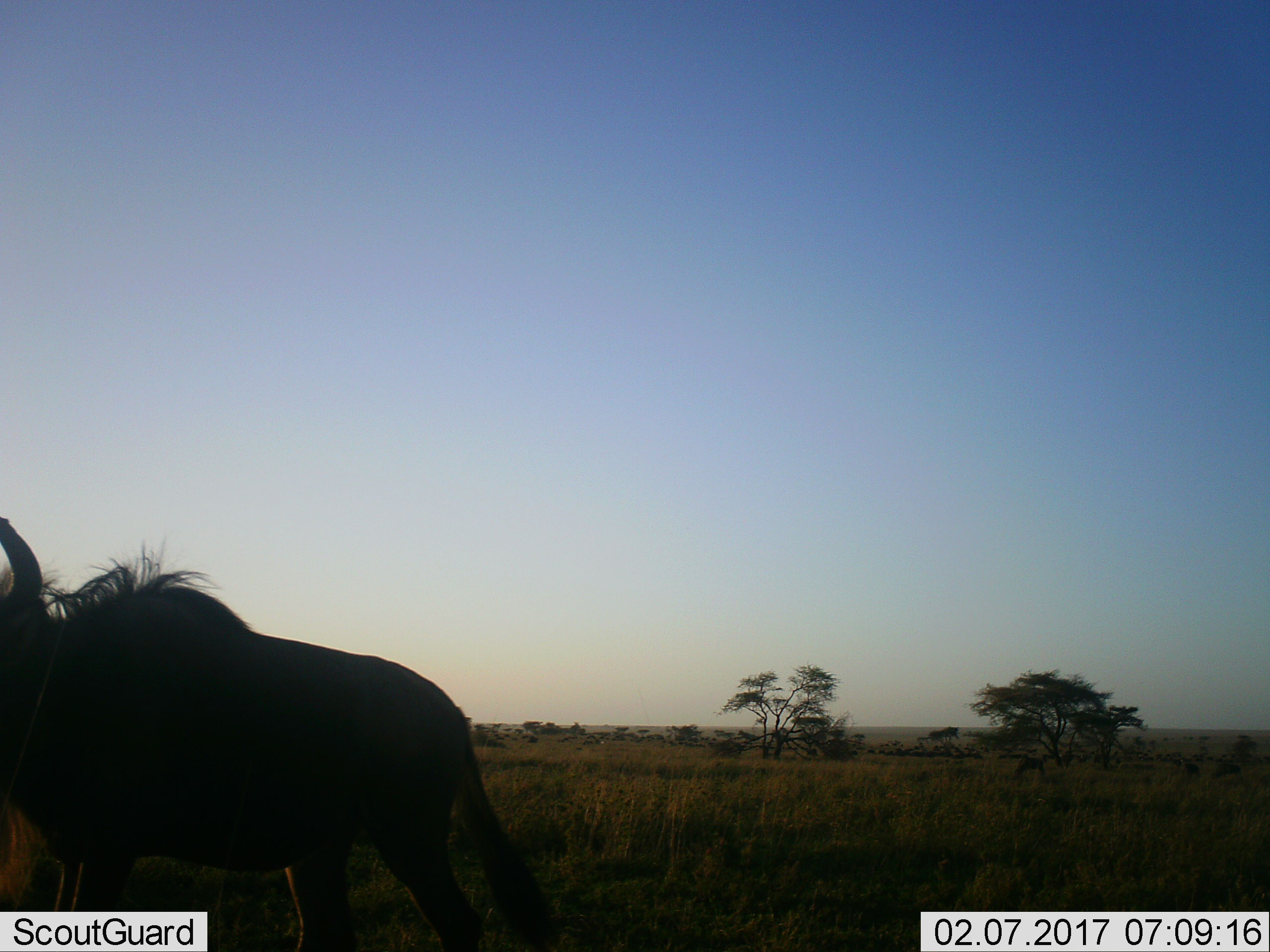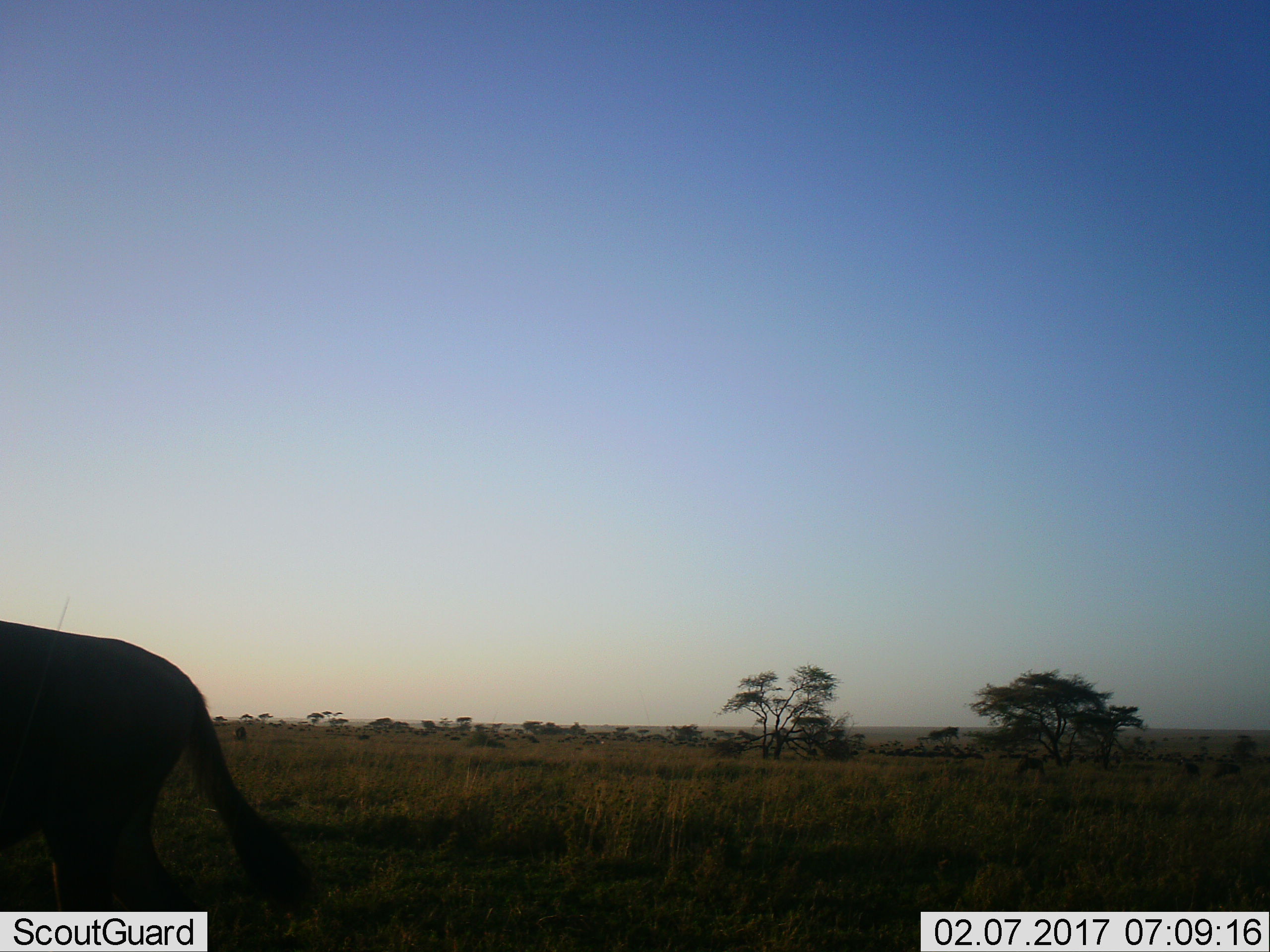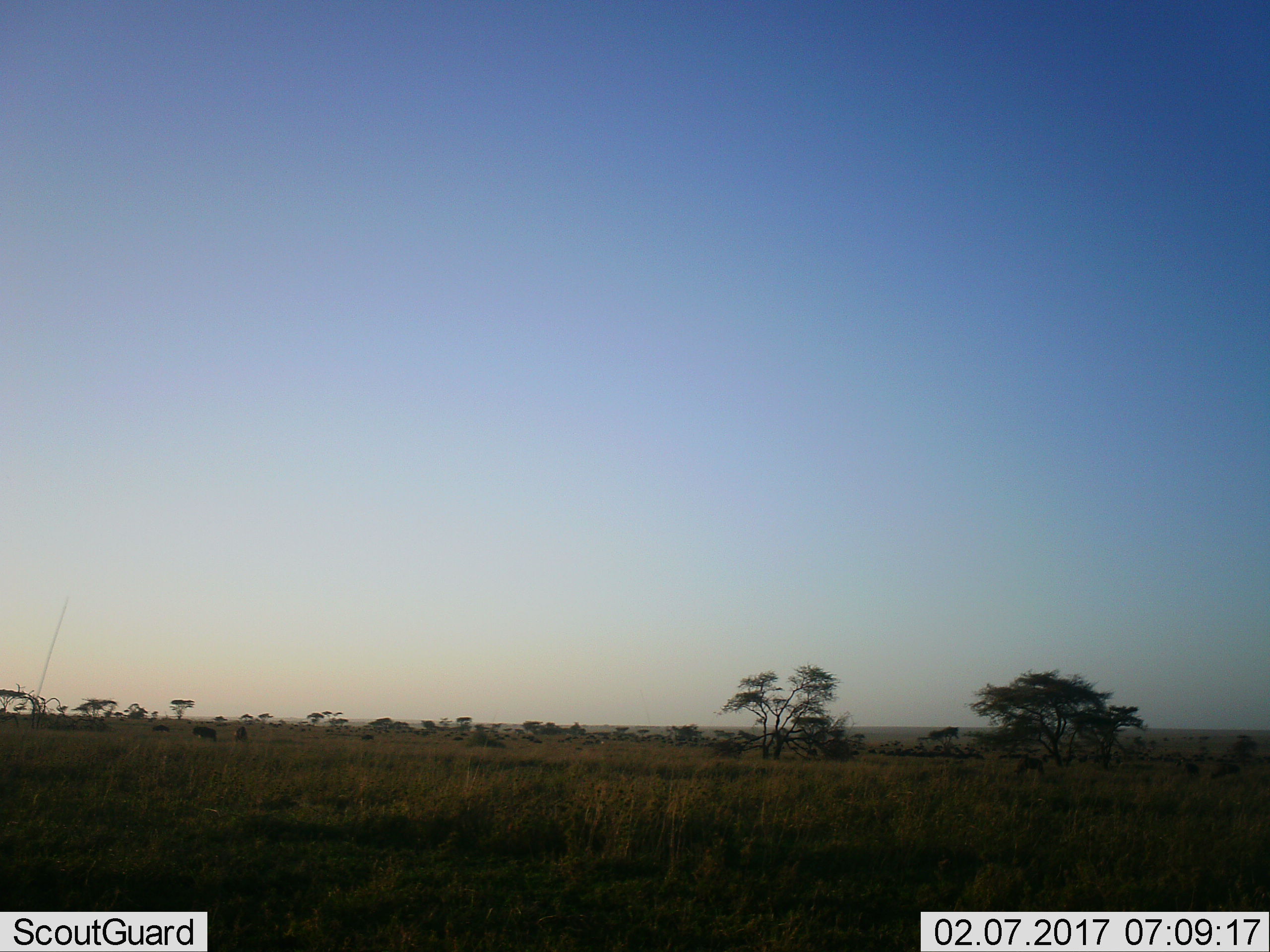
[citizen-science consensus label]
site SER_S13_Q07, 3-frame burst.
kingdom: Animalia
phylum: Chordata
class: Mammalia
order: Artiodactyla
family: Bovidae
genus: Connochaetes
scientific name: Connochaetes taurinus taurinus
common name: blue wildebeest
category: wildebeestblue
Wildebeestblue (blue wildebeest) (Connochaetes taurinus taurinus), count 1. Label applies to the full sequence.